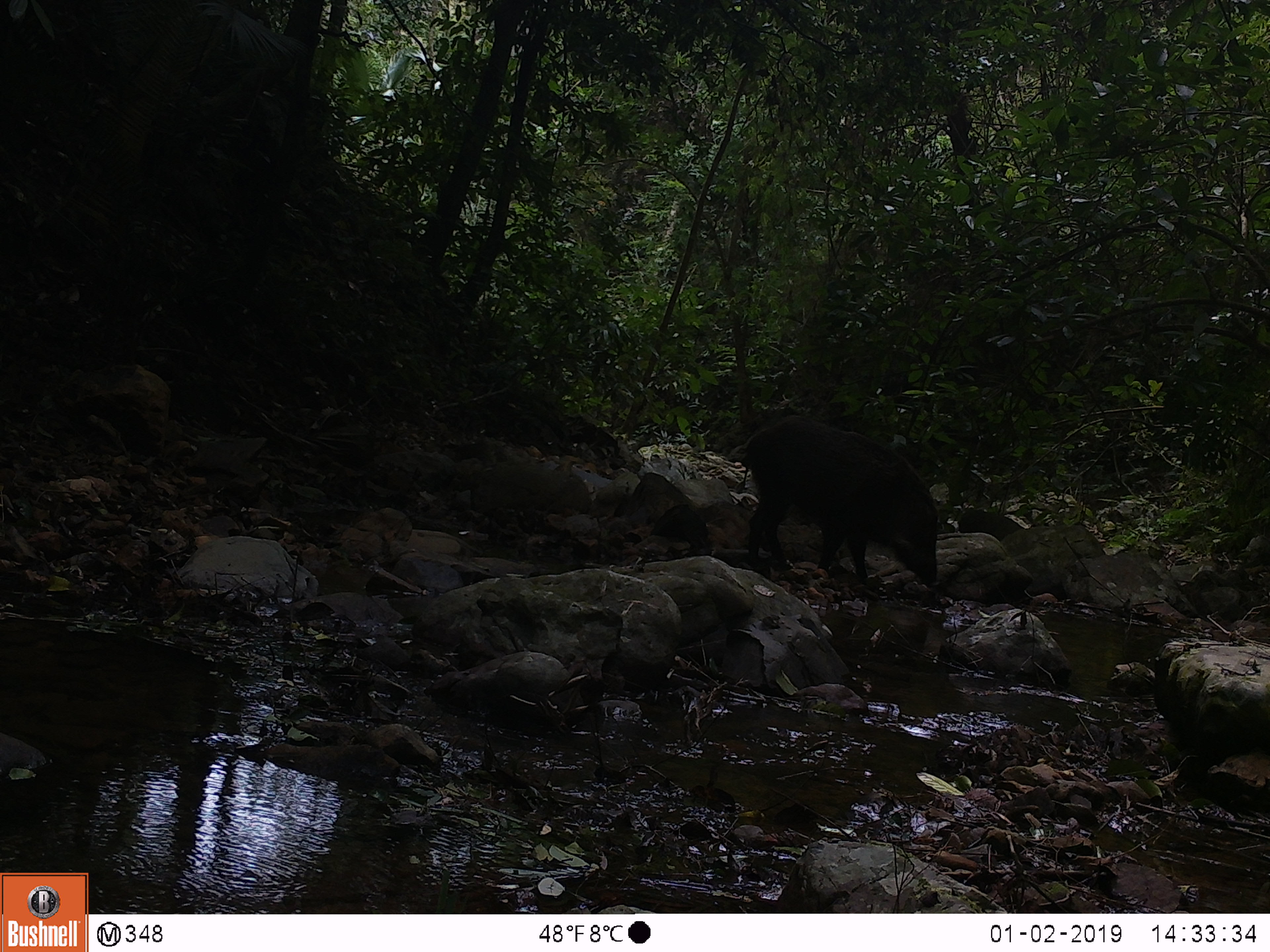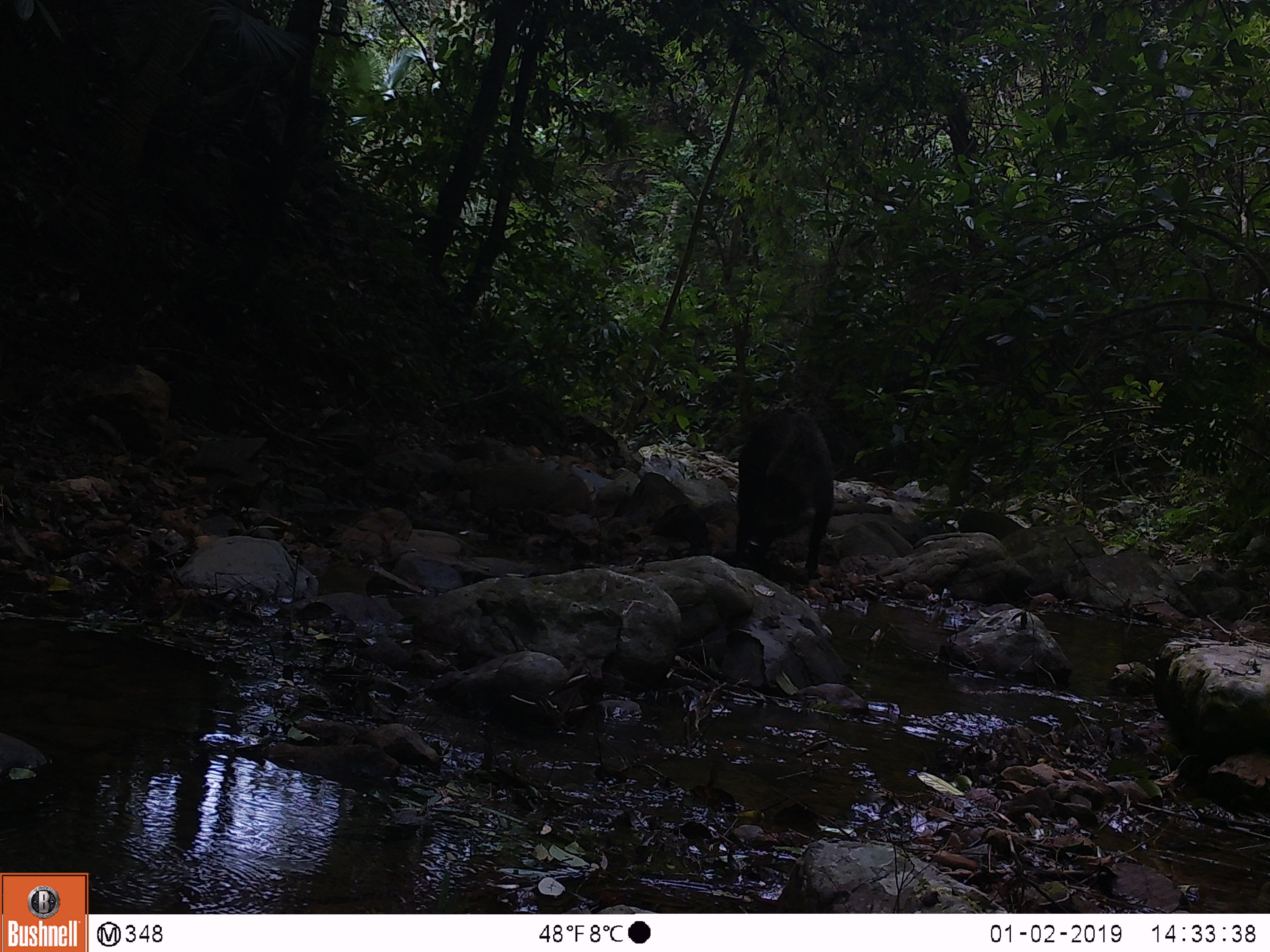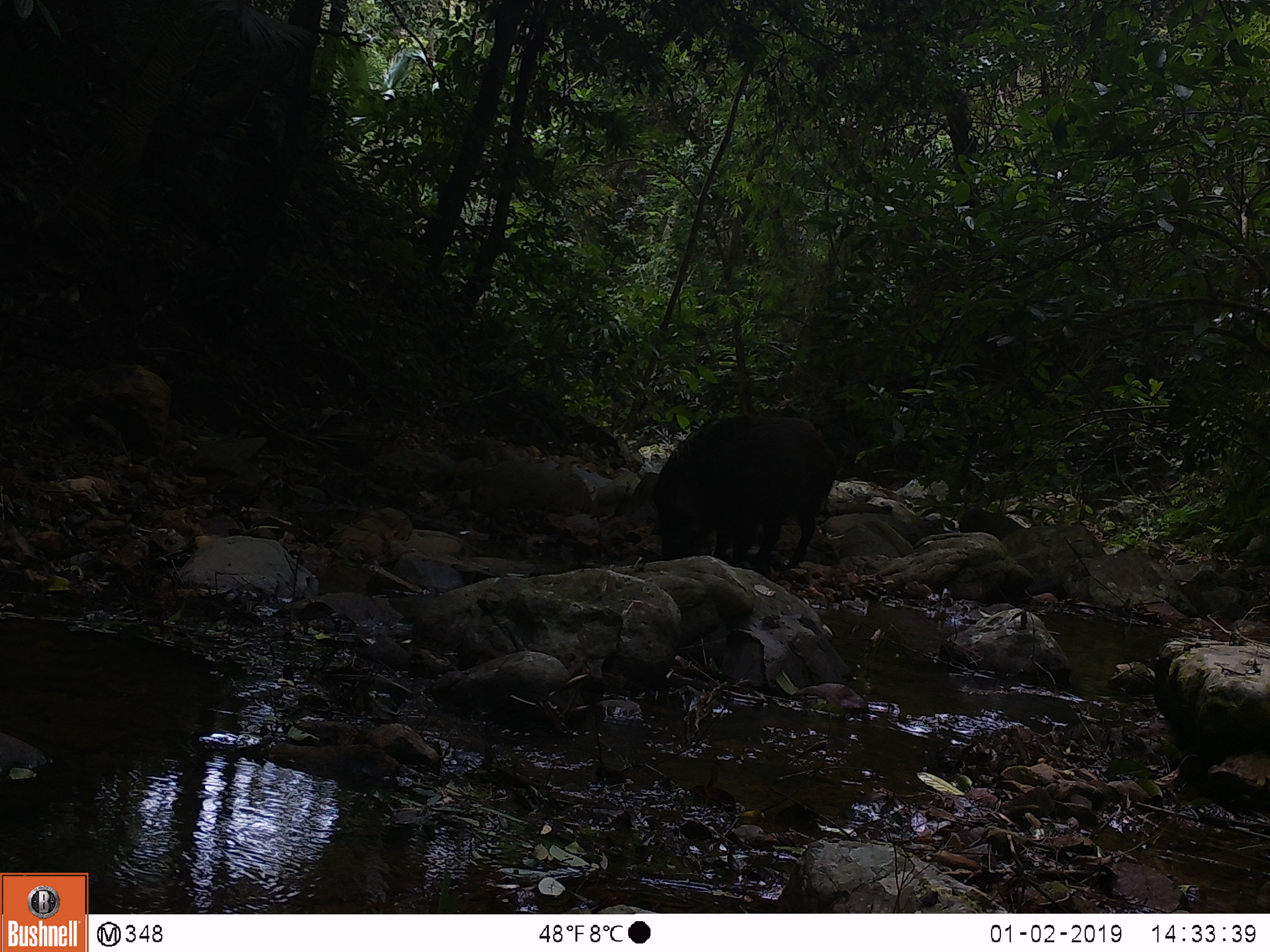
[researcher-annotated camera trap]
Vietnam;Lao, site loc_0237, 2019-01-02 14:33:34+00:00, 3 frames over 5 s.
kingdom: Animalia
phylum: Chordata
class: Mammalia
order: Artiodactyla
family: Suidae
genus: Sus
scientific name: Sus scrofa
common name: eurasian wild pig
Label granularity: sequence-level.